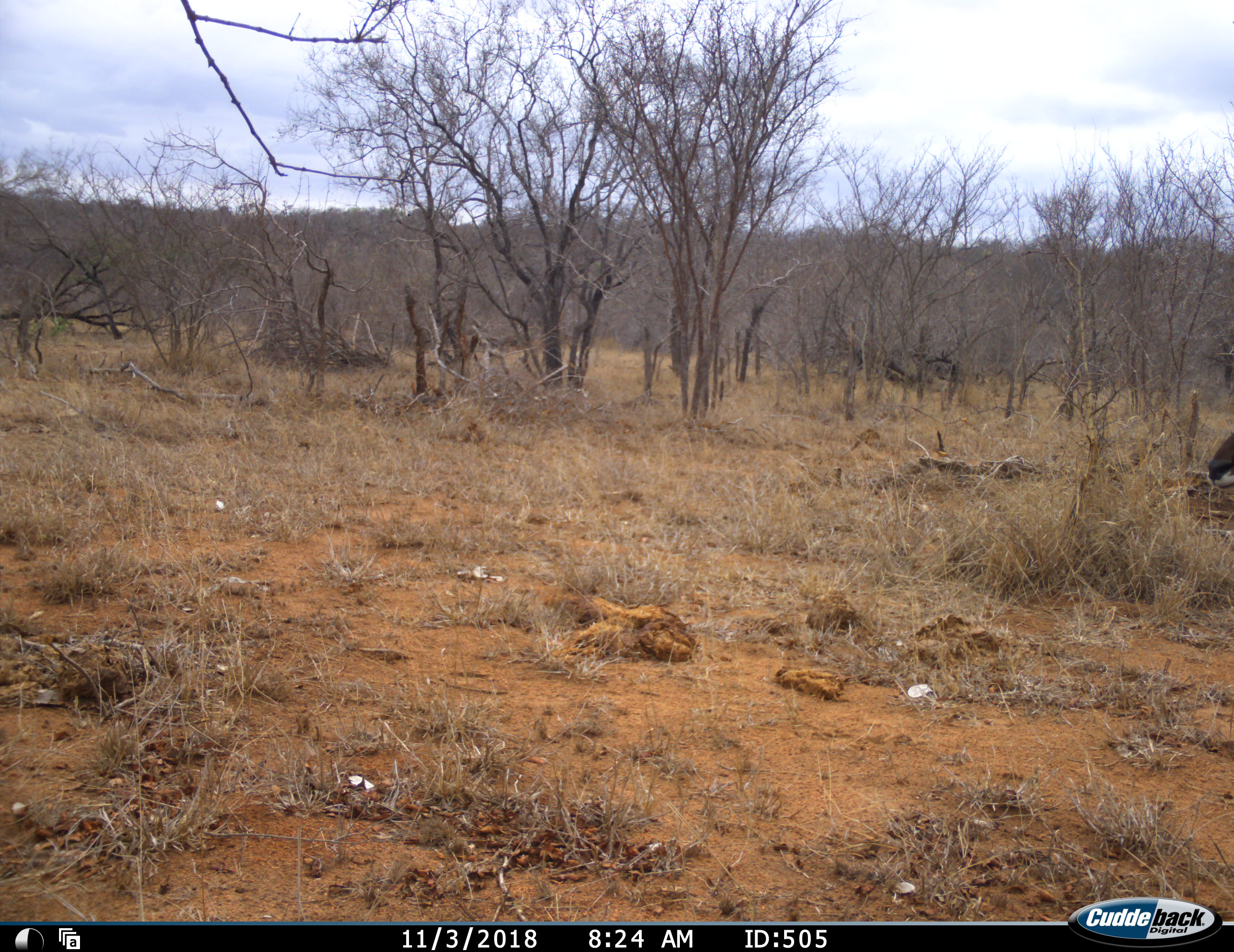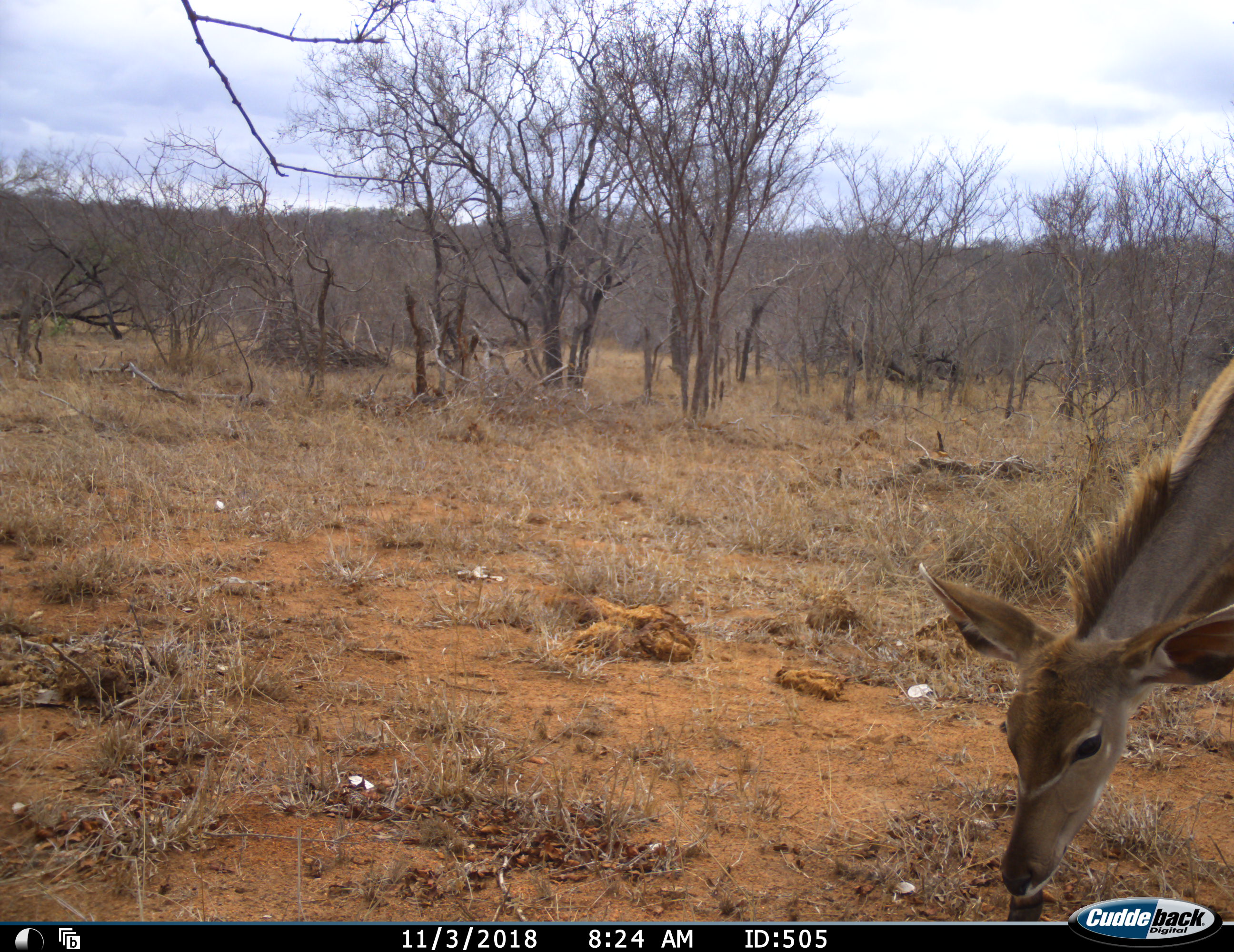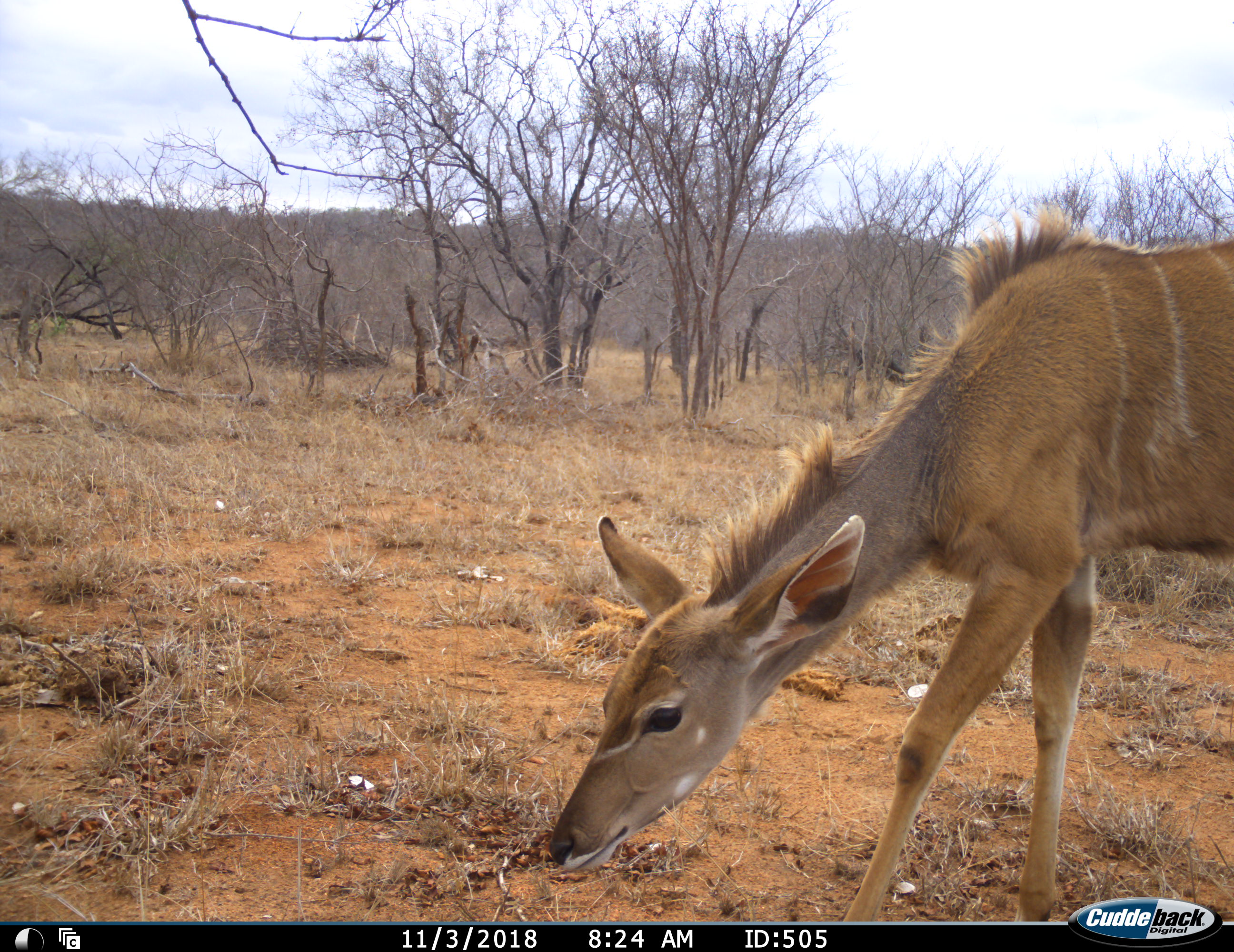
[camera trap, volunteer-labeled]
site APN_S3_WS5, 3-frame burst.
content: unidentified animal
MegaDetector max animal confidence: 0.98